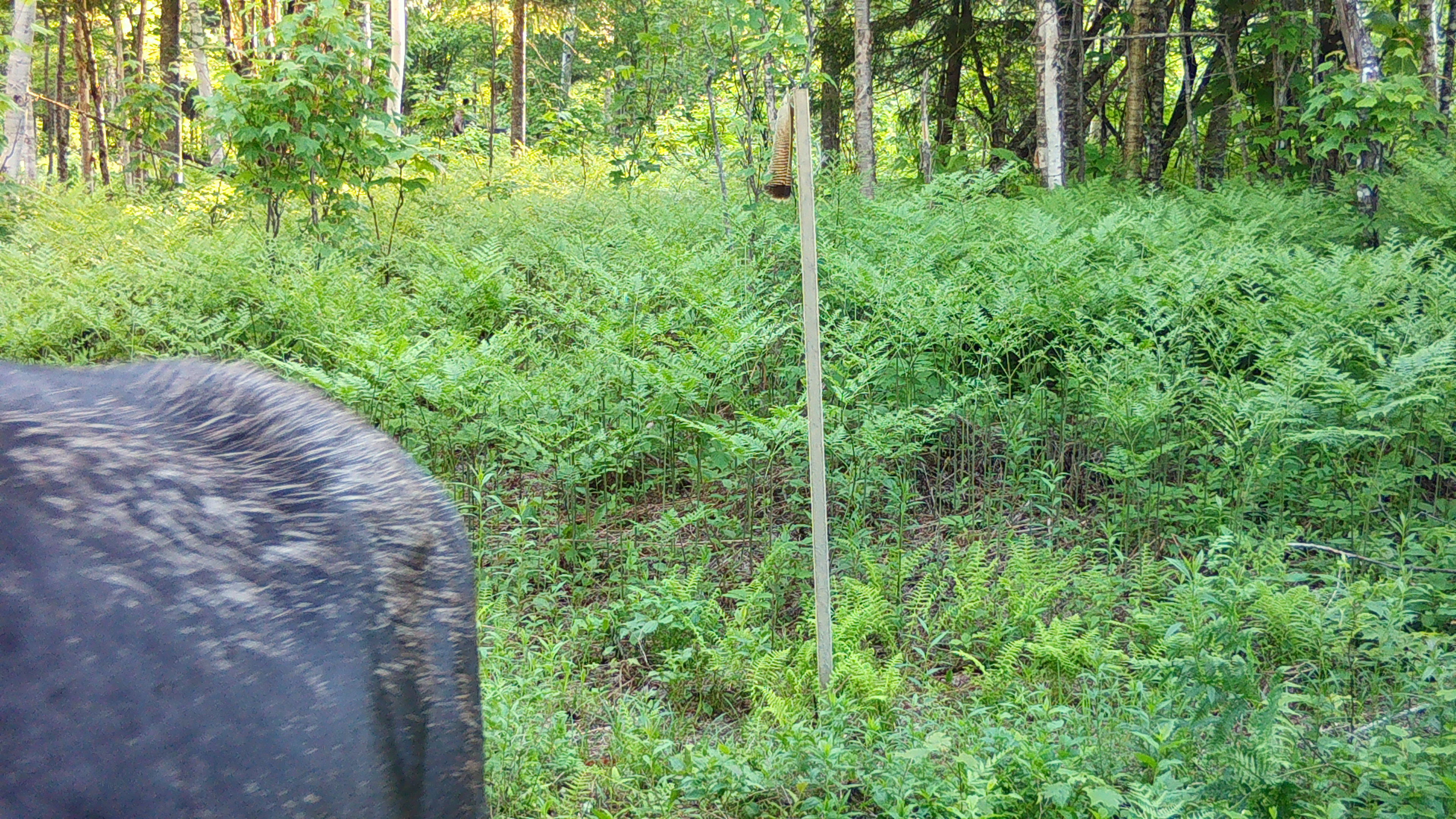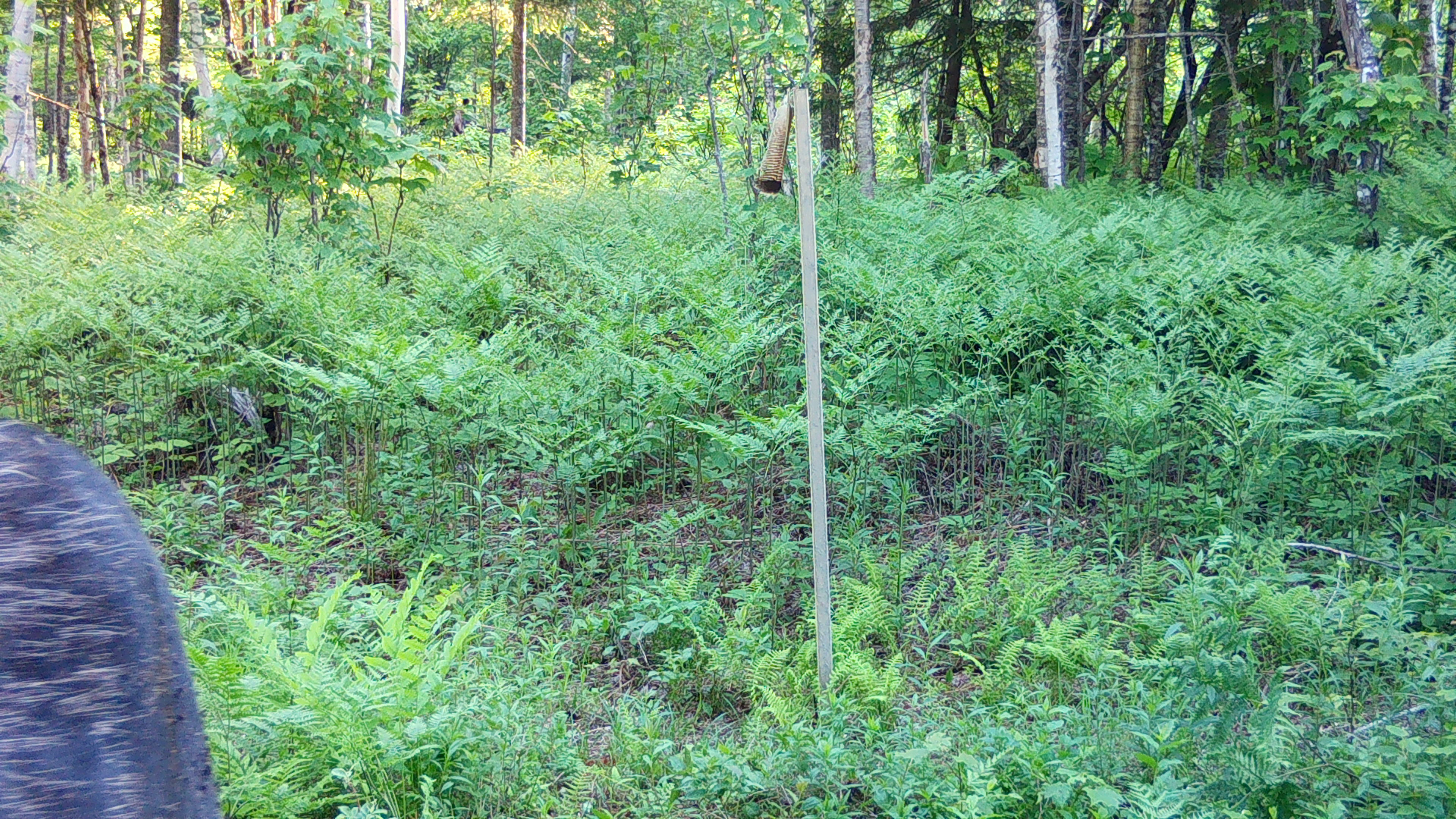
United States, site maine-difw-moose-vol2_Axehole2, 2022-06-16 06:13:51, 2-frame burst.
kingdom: Animalia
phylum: Chordata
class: Mammalia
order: Artiodactyla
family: Cervidae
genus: Alces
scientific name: Alces alces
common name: moose